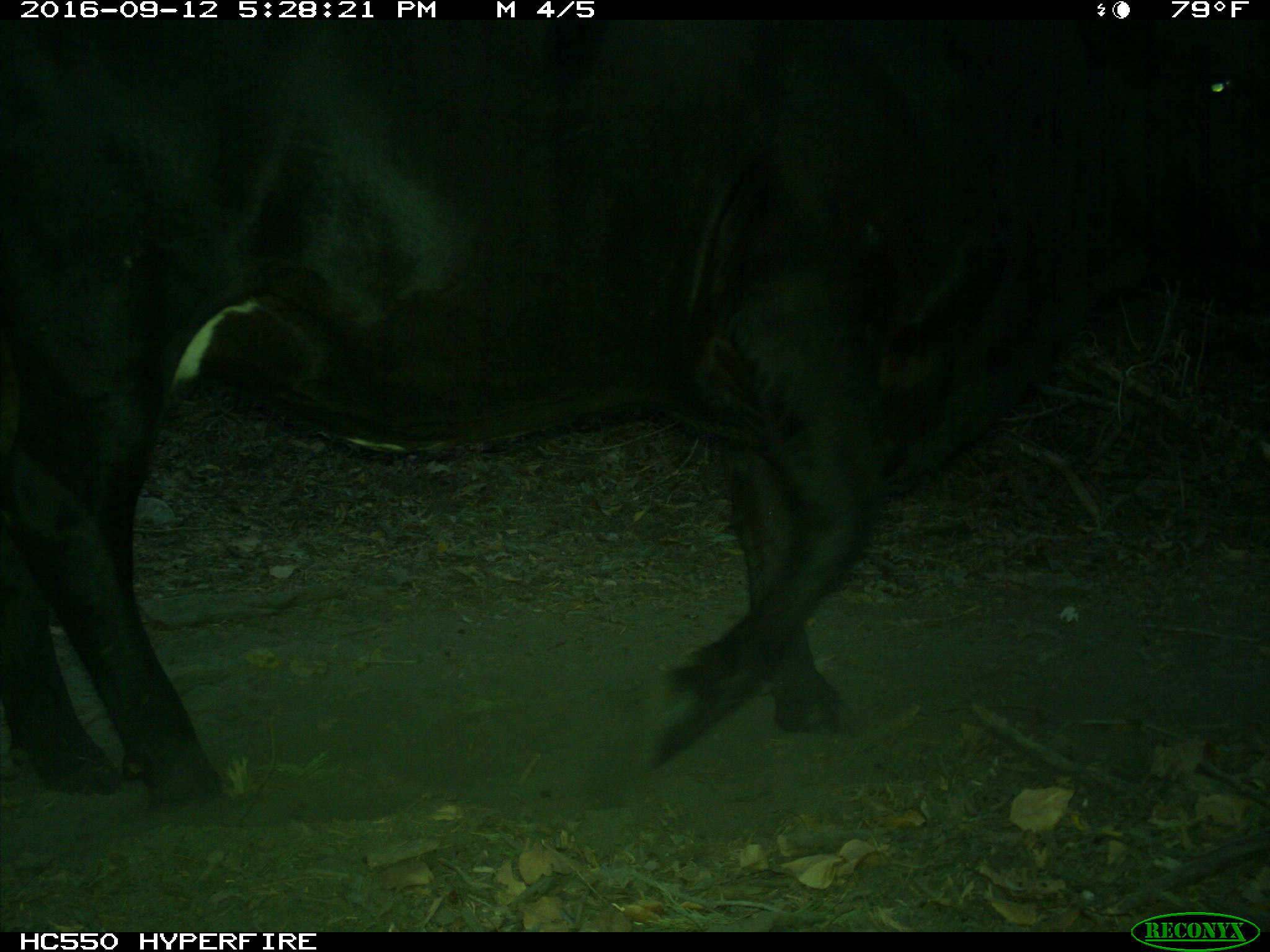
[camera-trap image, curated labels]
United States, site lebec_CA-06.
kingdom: Animalia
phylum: Chordata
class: Mammalia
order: Artiodactyla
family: Bovidae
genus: Bos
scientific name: Bos taurus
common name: domestic cow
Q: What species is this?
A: Bos taurus (domestic cow).